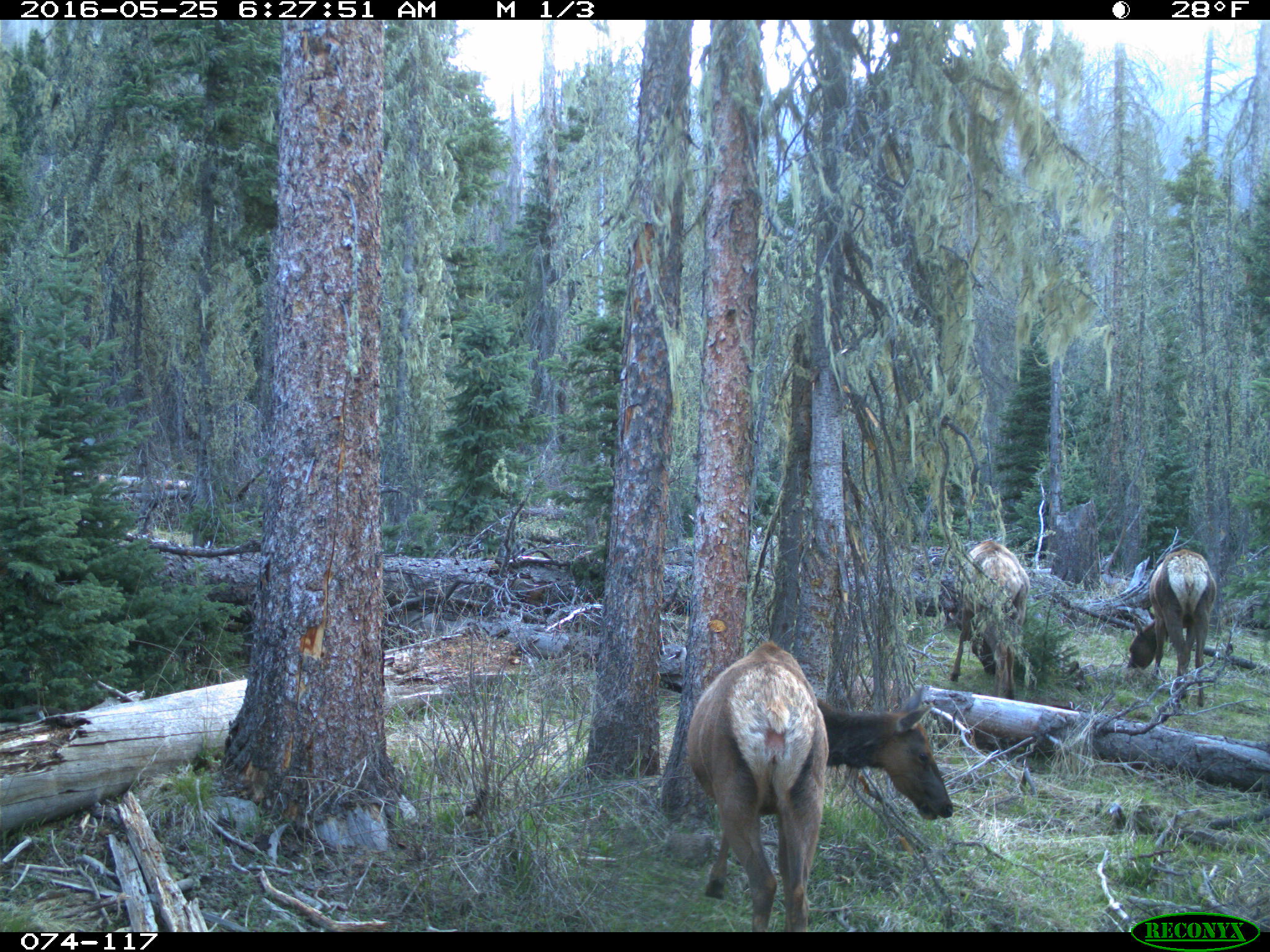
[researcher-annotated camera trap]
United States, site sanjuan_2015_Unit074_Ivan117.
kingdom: Animalia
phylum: Chordata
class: Mammalia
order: Artiodactyla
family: Cervidae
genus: Cervus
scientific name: Cervus elaphus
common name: red deer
Cervus elaphus (red deer).